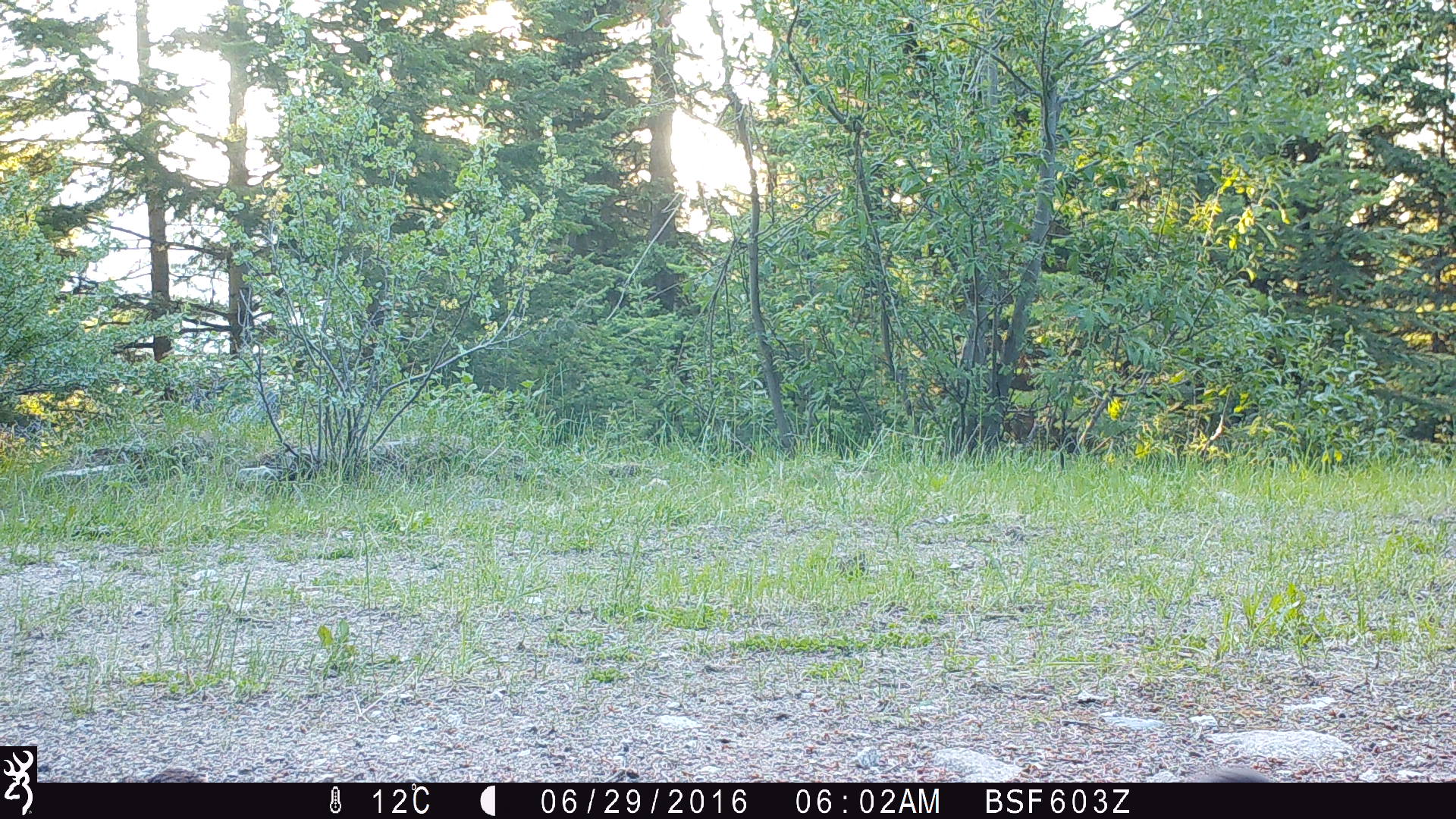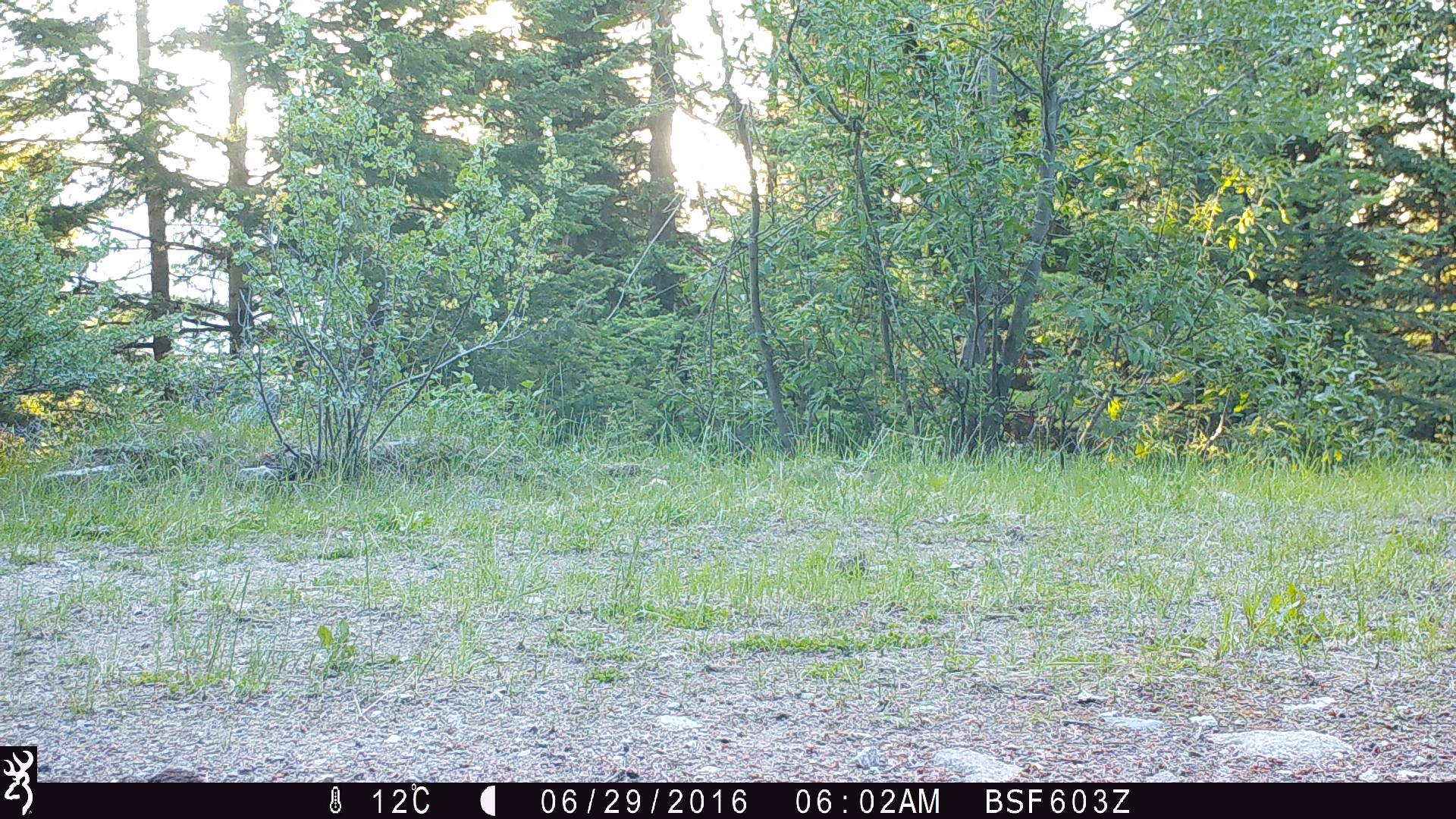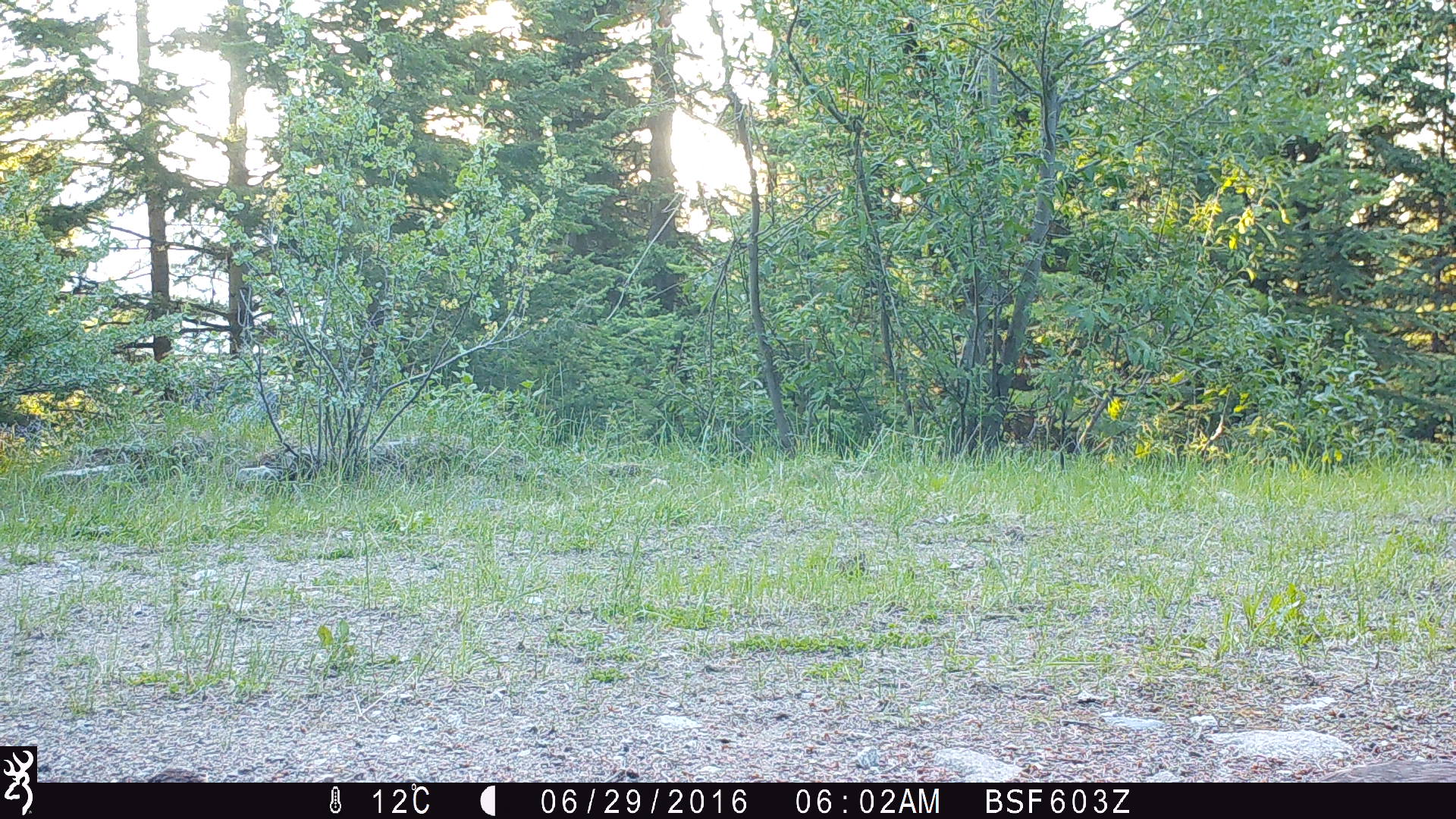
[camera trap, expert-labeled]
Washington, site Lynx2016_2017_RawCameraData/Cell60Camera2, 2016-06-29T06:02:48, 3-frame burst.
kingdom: Animalia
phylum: Chordata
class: Aves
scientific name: Aves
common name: birds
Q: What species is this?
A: Aves (birds).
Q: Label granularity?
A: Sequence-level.